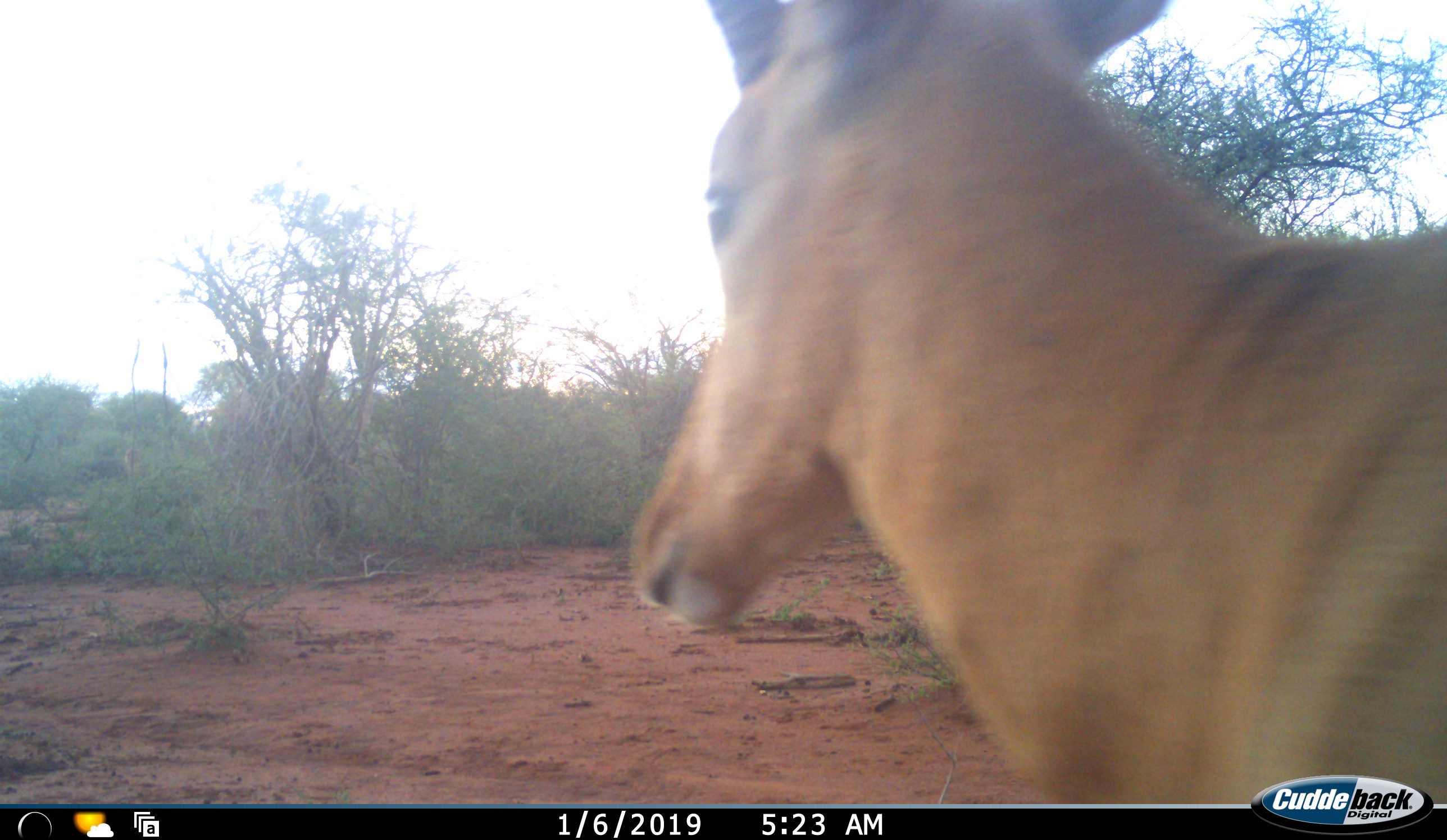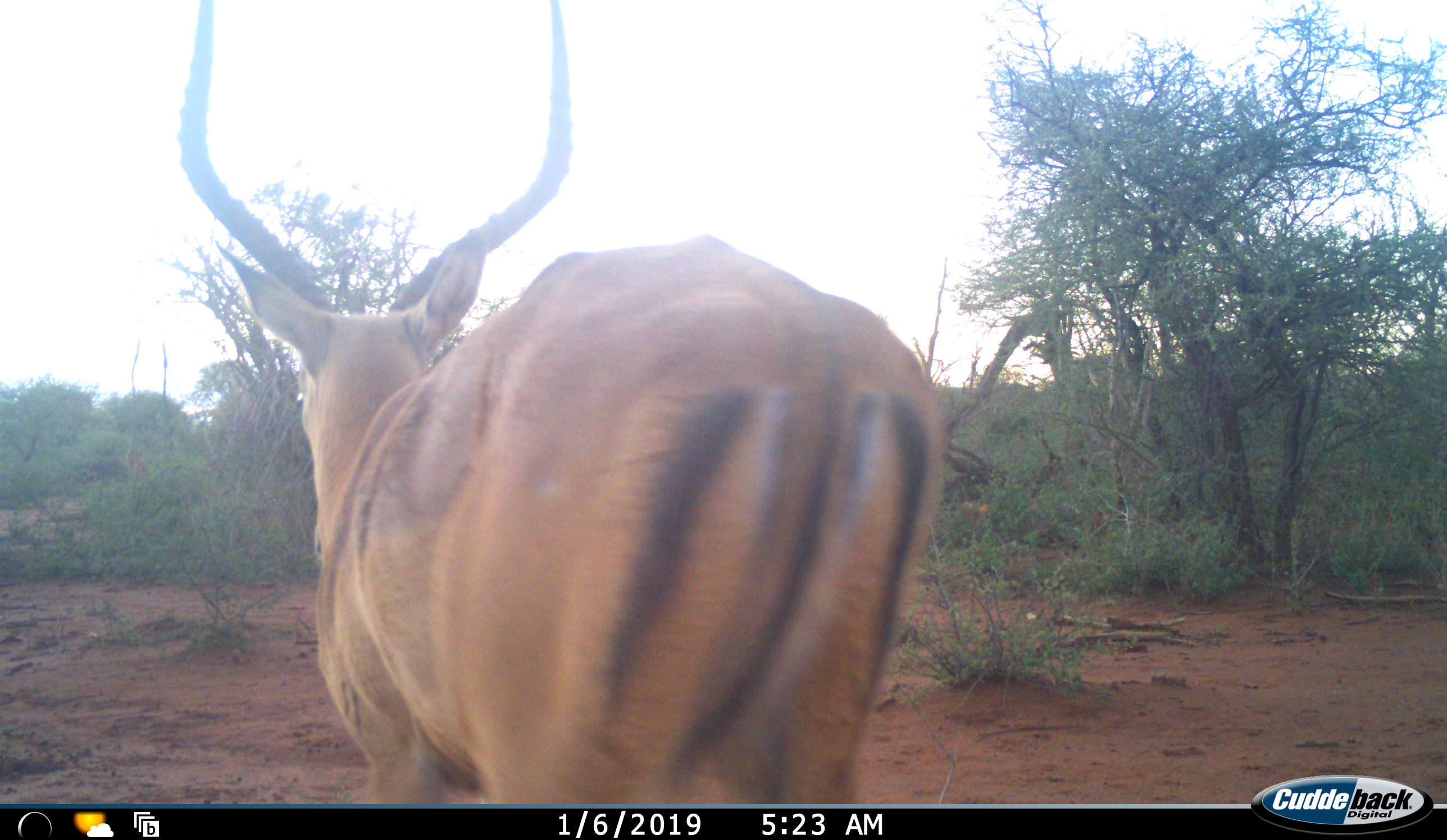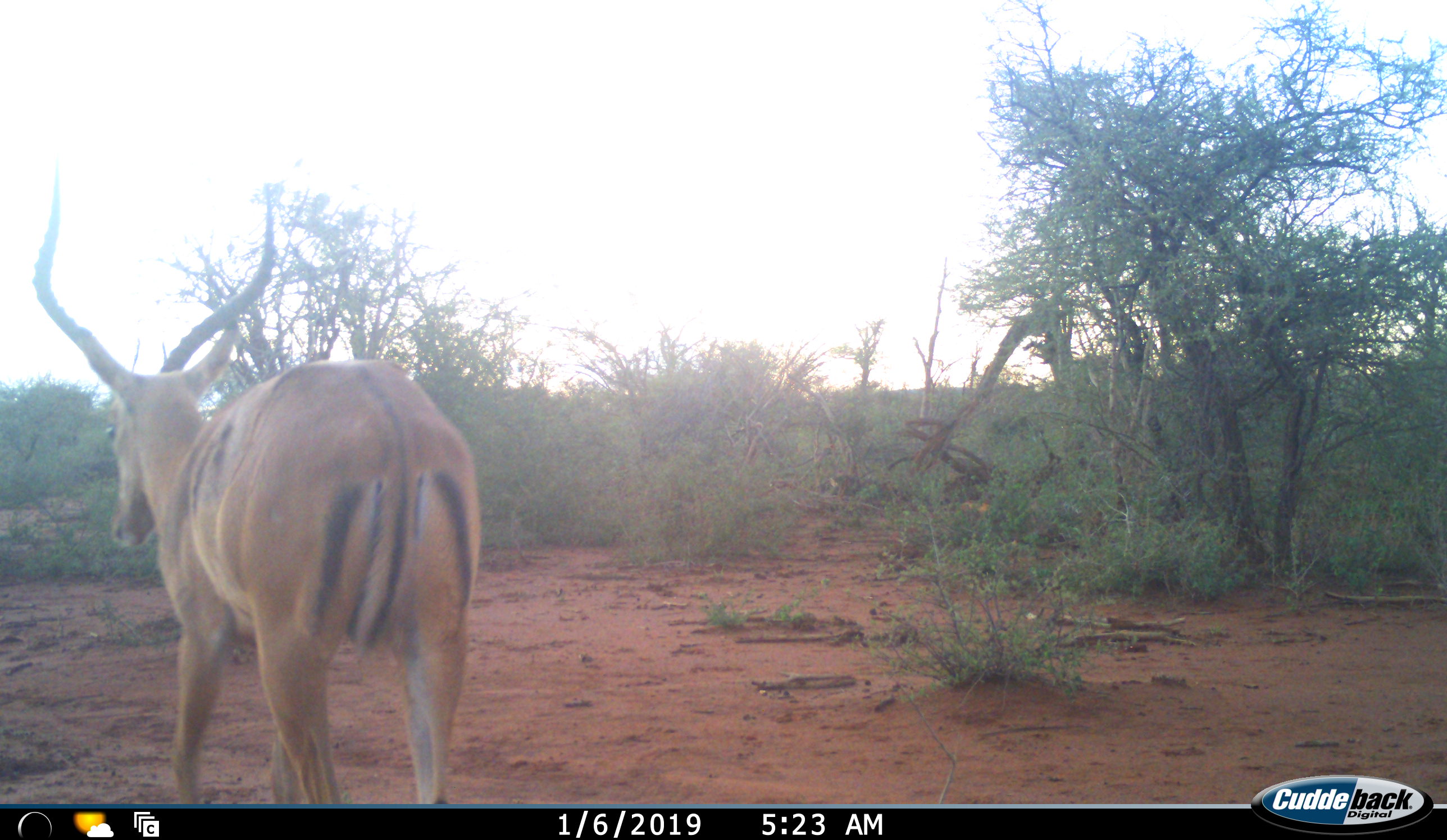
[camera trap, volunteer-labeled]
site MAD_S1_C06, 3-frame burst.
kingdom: Animalia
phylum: Chordata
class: Mammalia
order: Artiodactyla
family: Bovidae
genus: Aepyceros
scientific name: Aepyceros melampus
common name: impala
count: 1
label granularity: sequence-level